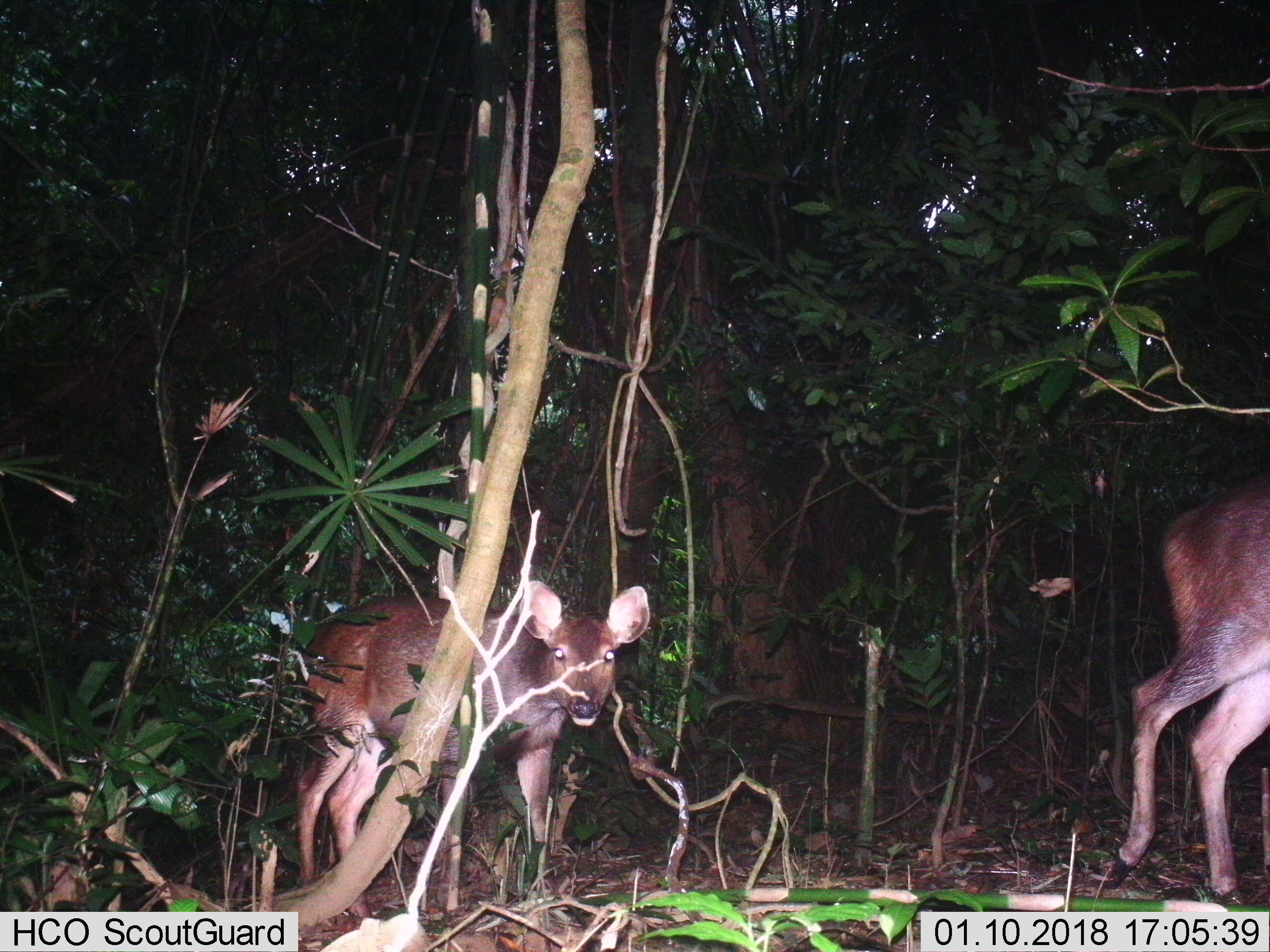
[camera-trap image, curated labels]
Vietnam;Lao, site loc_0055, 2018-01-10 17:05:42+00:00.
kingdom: Animalia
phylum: Chordata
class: Mammalia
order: Artiodactyla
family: Cervidae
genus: Rusa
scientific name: Rusa unicolor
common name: sambar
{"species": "sambar (Rusa unicolor)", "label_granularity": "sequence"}